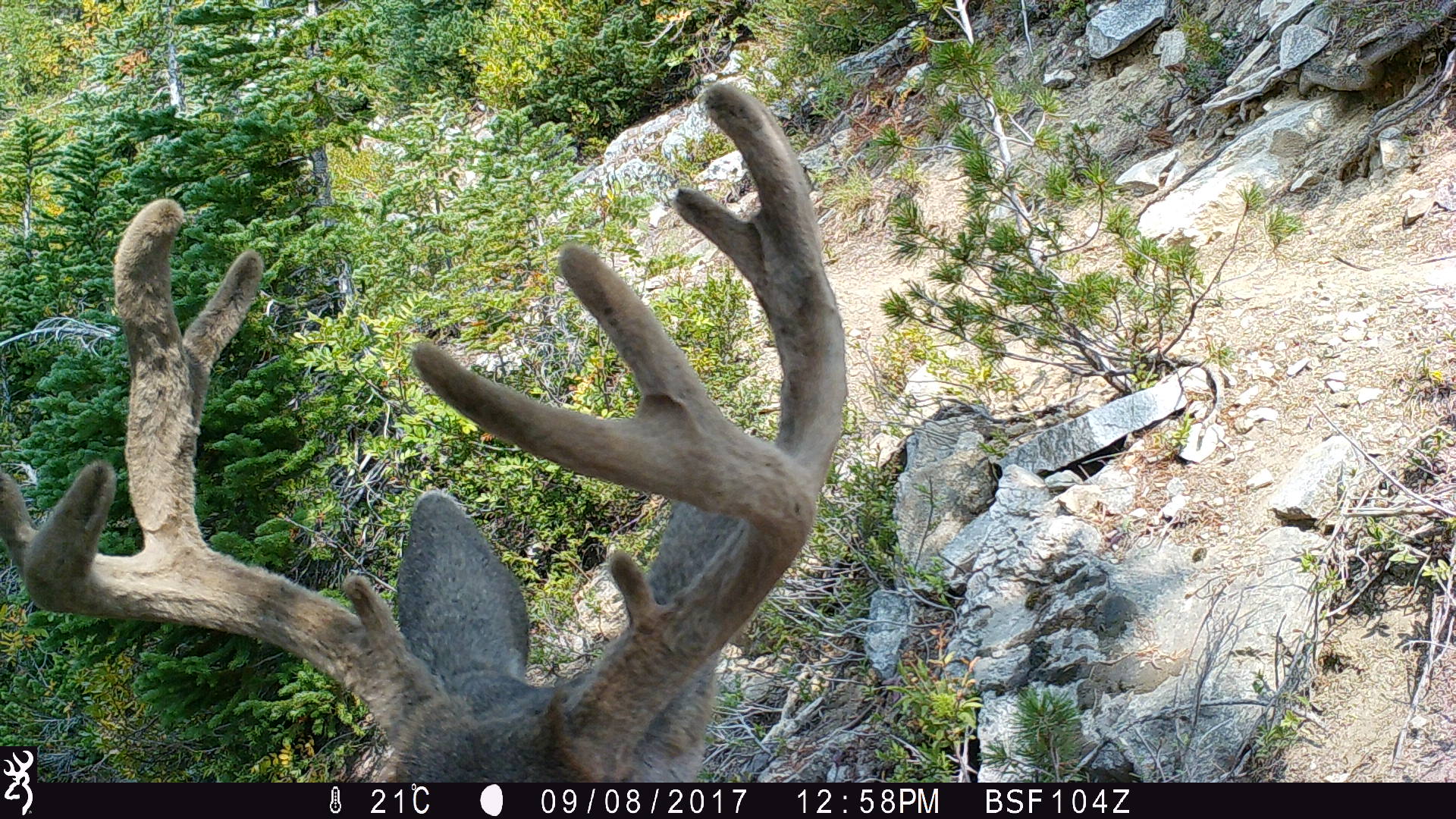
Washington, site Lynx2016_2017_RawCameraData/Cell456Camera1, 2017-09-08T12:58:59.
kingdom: Animalia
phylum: Chordata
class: Mammalia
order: Artiodactyla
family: Cervidae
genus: Odocoileus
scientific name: Odocoileus hemionus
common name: mule deer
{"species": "Odocoileus hemionus (mule deer)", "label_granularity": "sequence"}